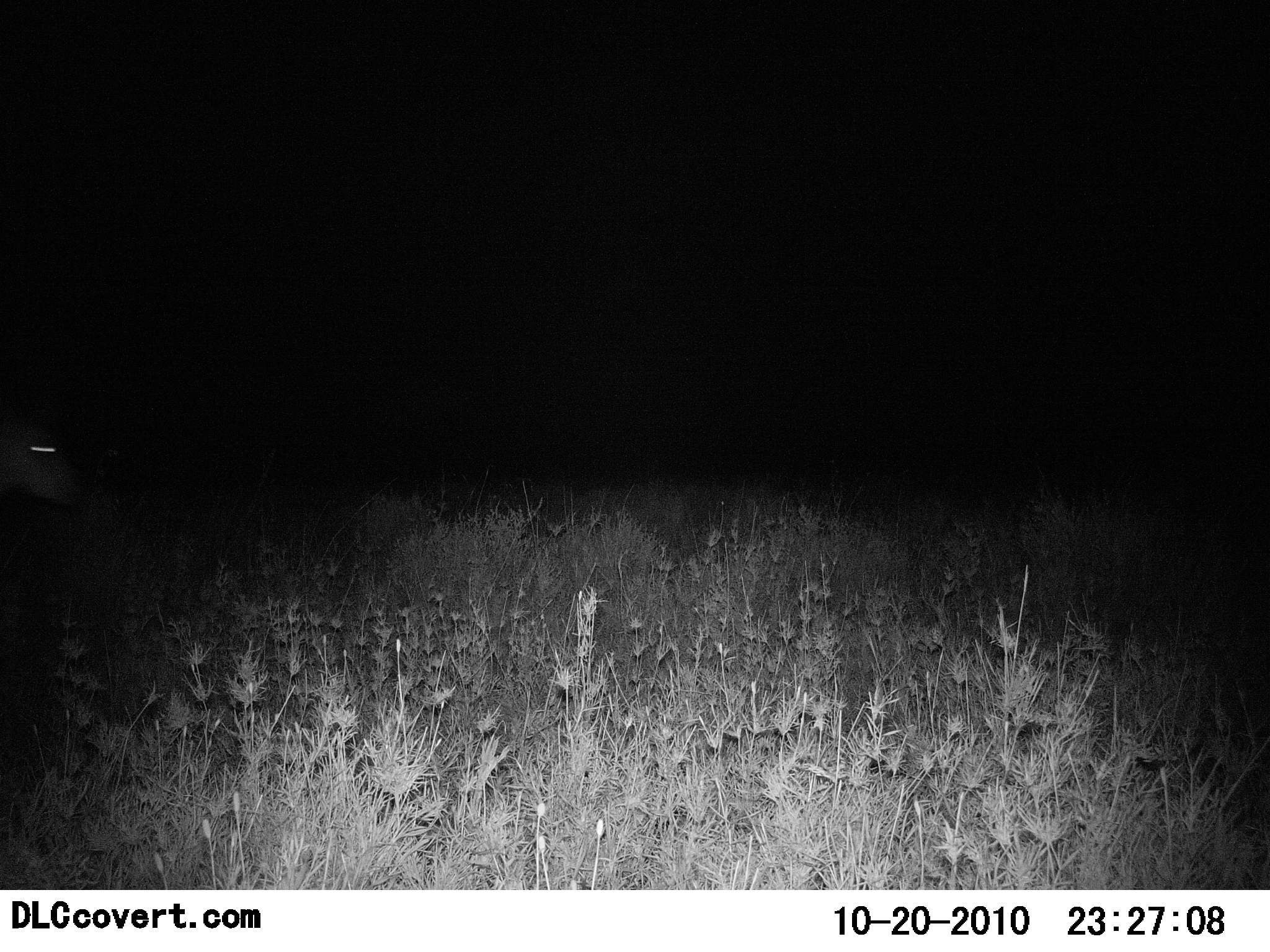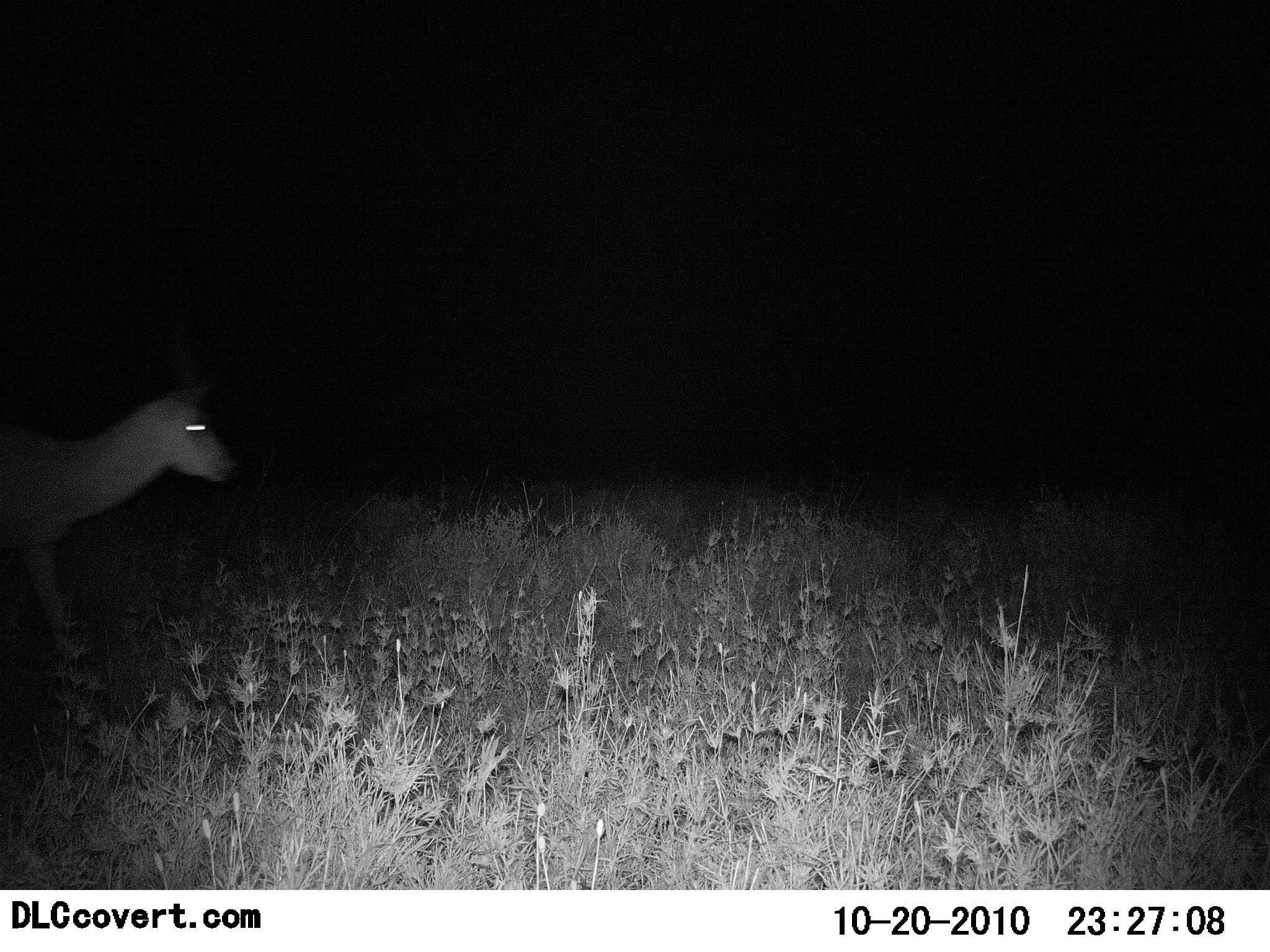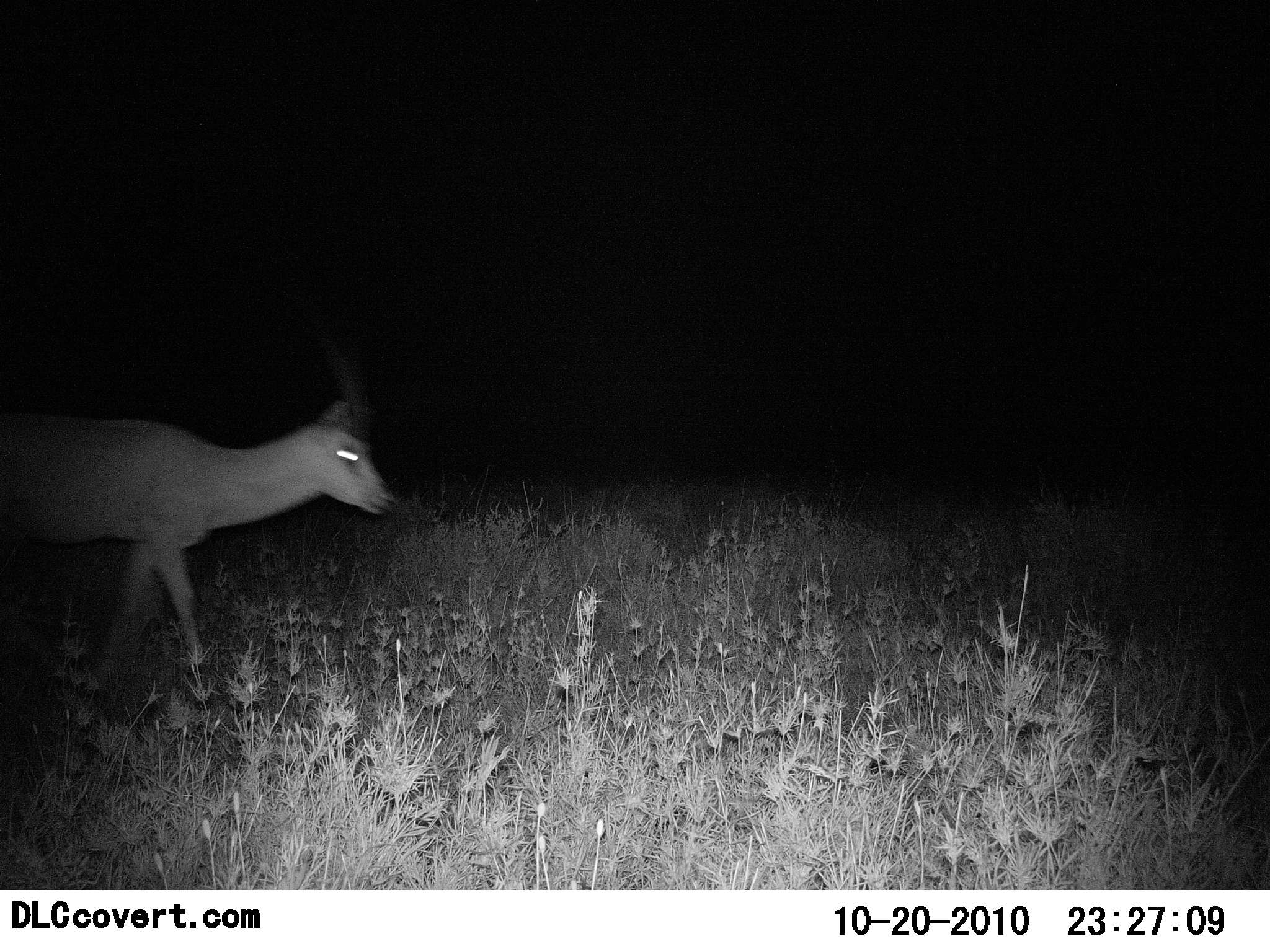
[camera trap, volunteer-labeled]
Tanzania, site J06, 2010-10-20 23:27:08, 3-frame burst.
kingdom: Animalia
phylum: Chordata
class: Mammalia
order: Artiodactyla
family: Bovidae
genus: Nanger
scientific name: Nanger granti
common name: grant's gazelle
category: gazellegrants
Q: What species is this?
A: Gazellegrants (grant's gazelle) (Nanger granti).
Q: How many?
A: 1.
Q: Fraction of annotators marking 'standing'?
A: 0%.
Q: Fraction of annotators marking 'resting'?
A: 0%.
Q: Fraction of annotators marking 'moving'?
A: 100%.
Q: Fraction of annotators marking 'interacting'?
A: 0%.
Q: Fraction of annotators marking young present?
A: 0%.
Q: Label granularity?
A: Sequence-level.